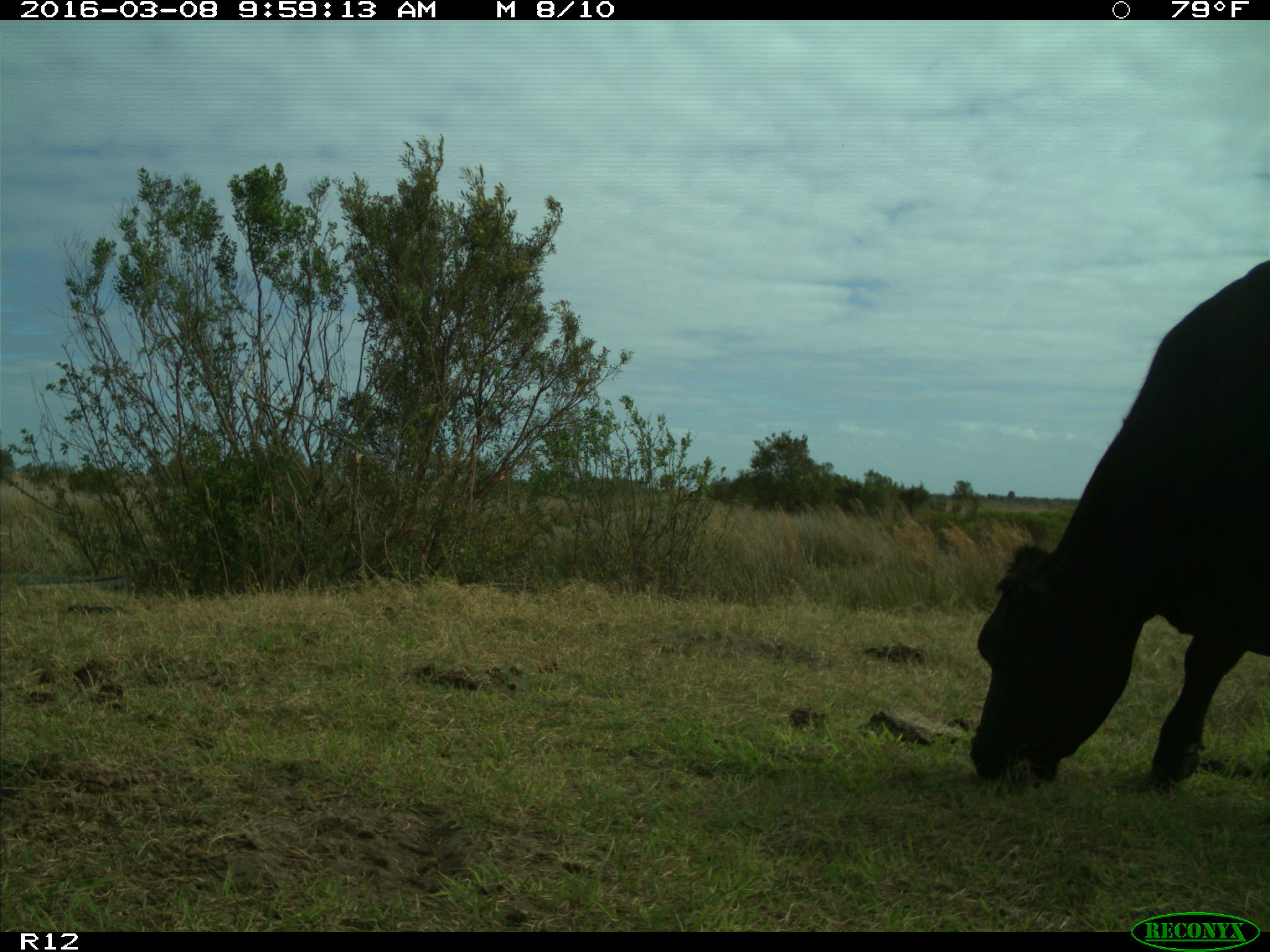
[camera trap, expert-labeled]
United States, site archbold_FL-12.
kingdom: Animalia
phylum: Chordata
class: Mammalia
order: Artiodactyla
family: Bovidae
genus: Bos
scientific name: Bos taurus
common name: domestic cow